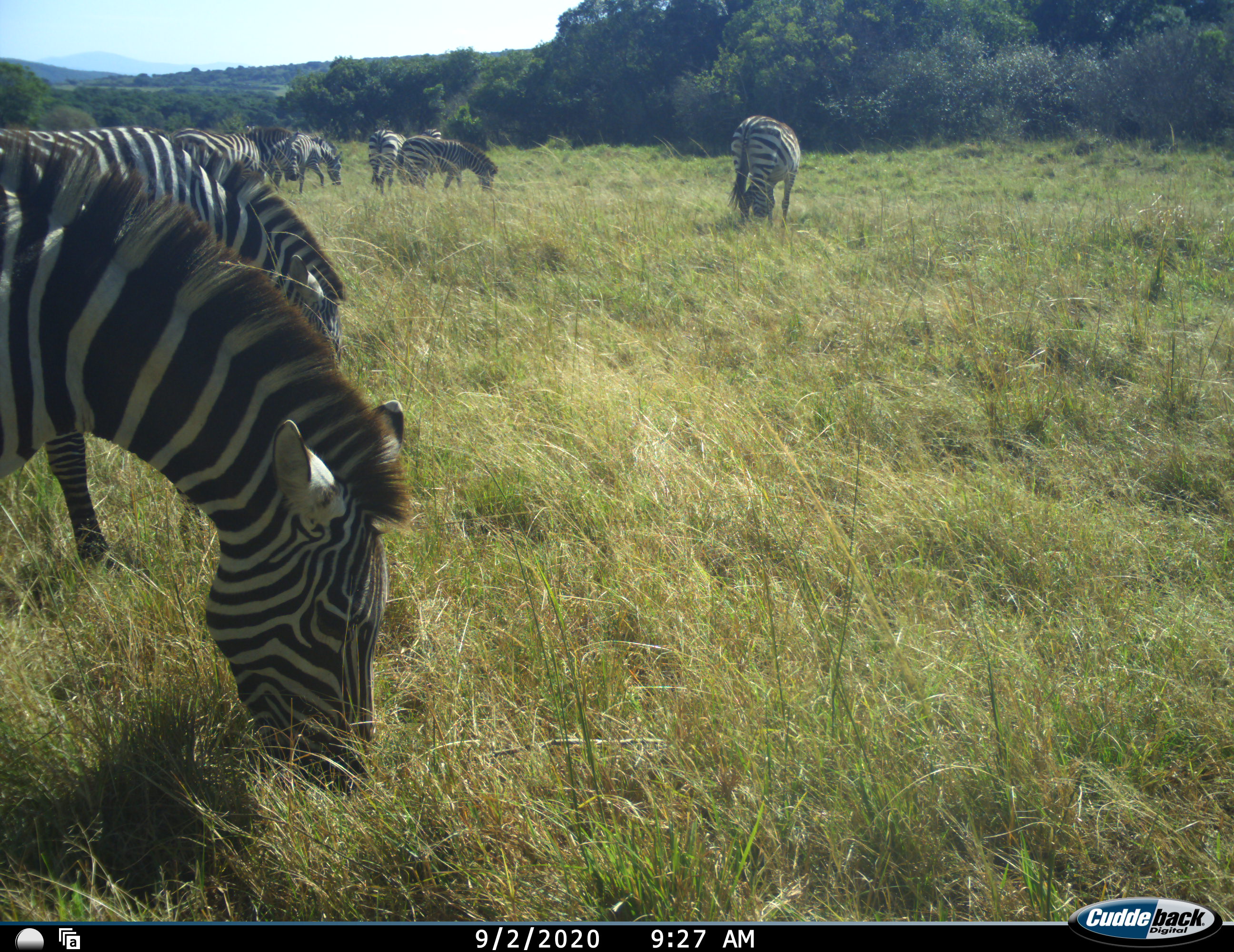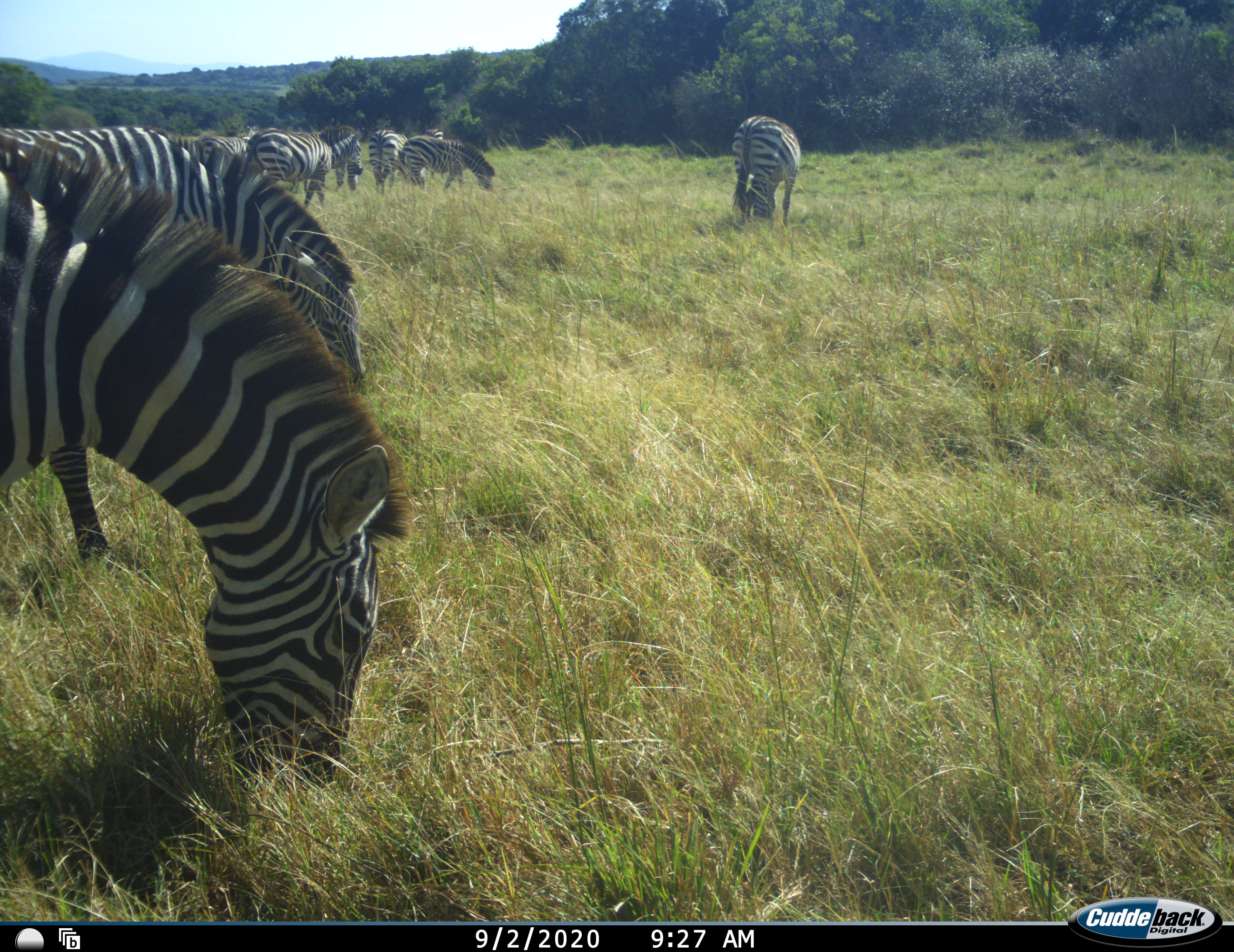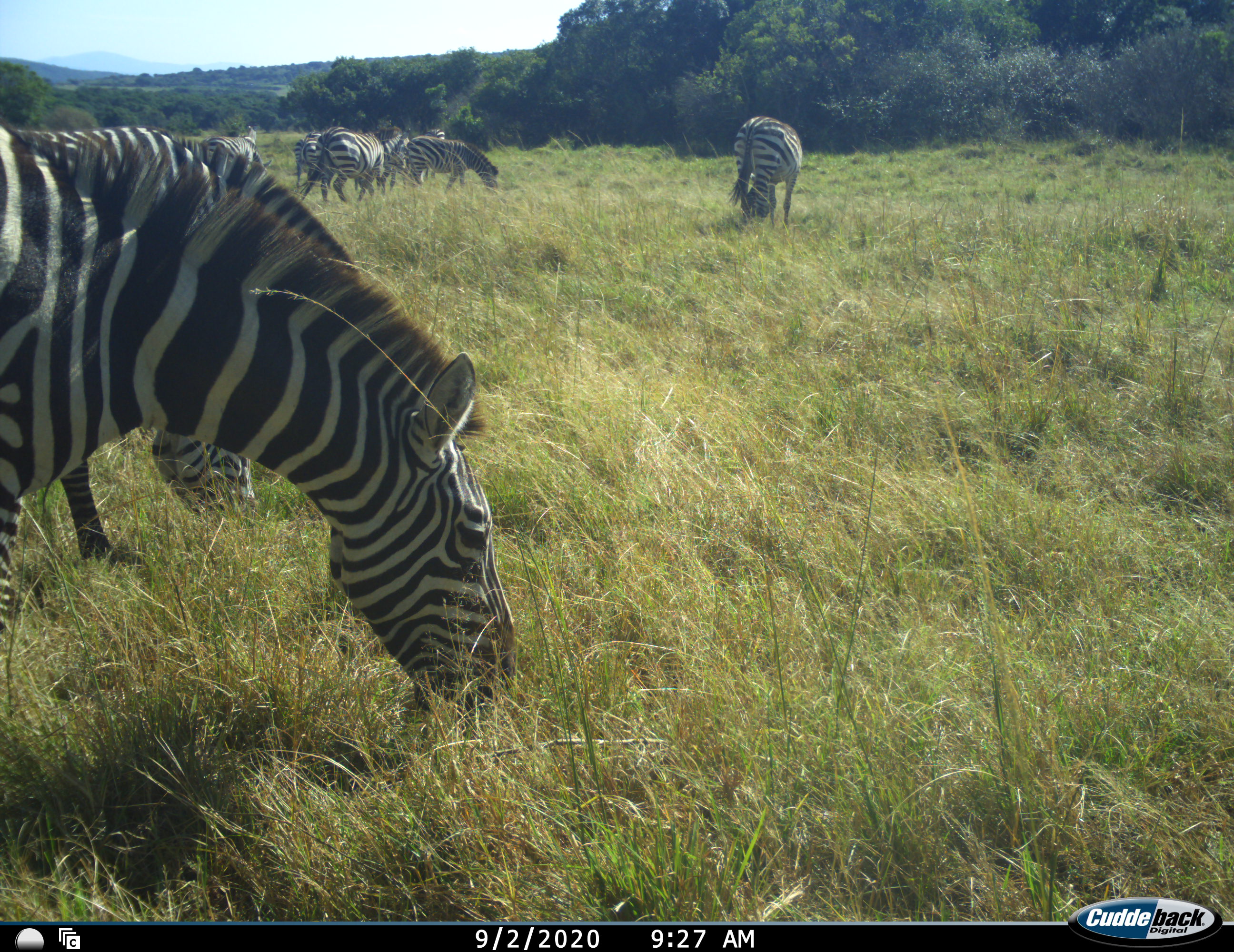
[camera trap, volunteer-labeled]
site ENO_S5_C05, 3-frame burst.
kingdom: Animalia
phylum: Chordata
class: Mammalia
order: Perissodactyla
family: Equidae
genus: Equus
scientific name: Equus quagga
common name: plains zebra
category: zebraplains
Zebraplains (plains zebra) (Equus quagga), count 7. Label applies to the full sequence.